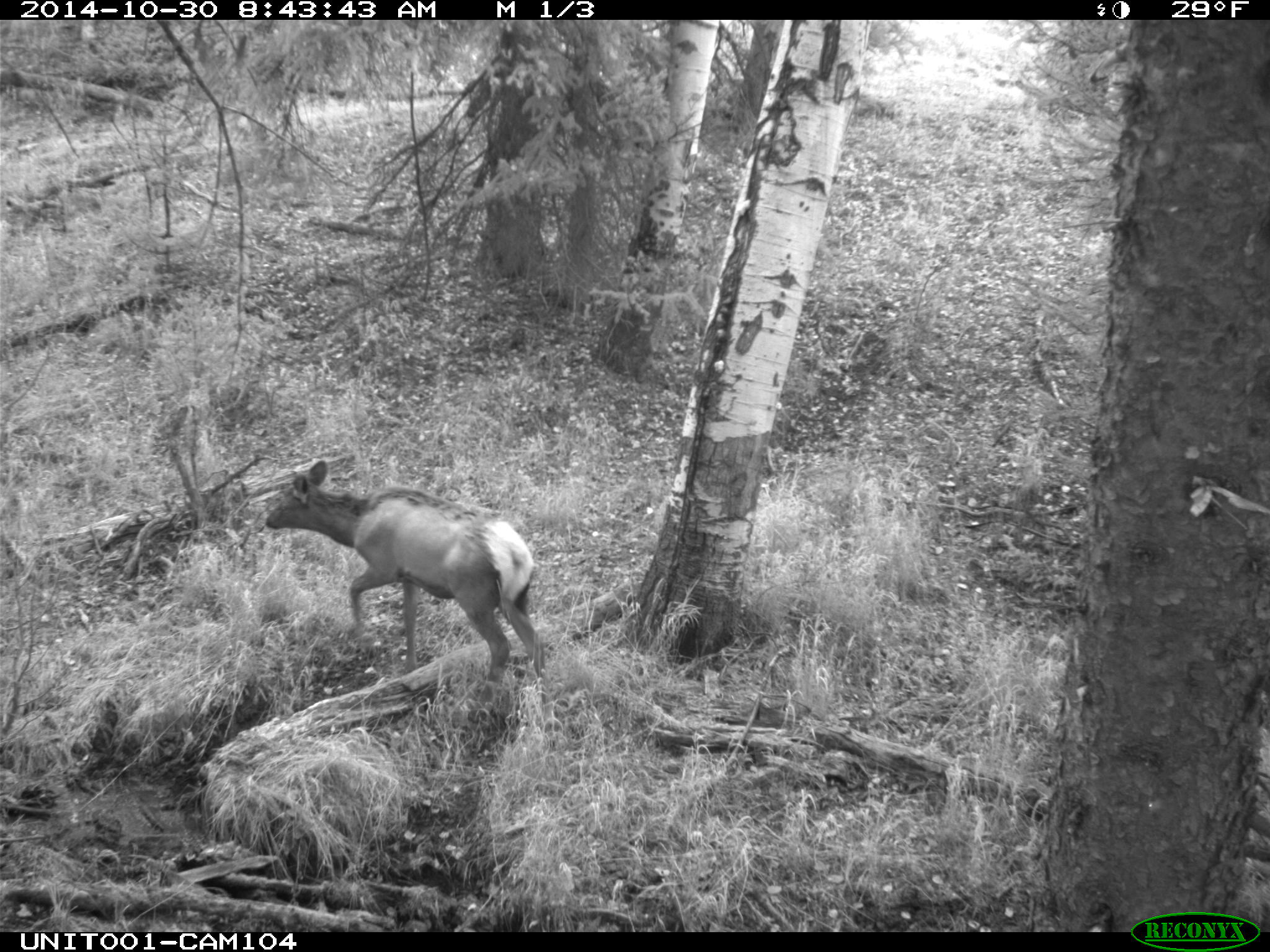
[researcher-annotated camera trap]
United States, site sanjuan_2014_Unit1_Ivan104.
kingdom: Animalia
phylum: Chordata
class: Mammalia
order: Artiodactyla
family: Cervidae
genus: Cervus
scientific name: Cervus elaphus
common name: red deer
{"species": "Cervus elaphus (red deer)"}